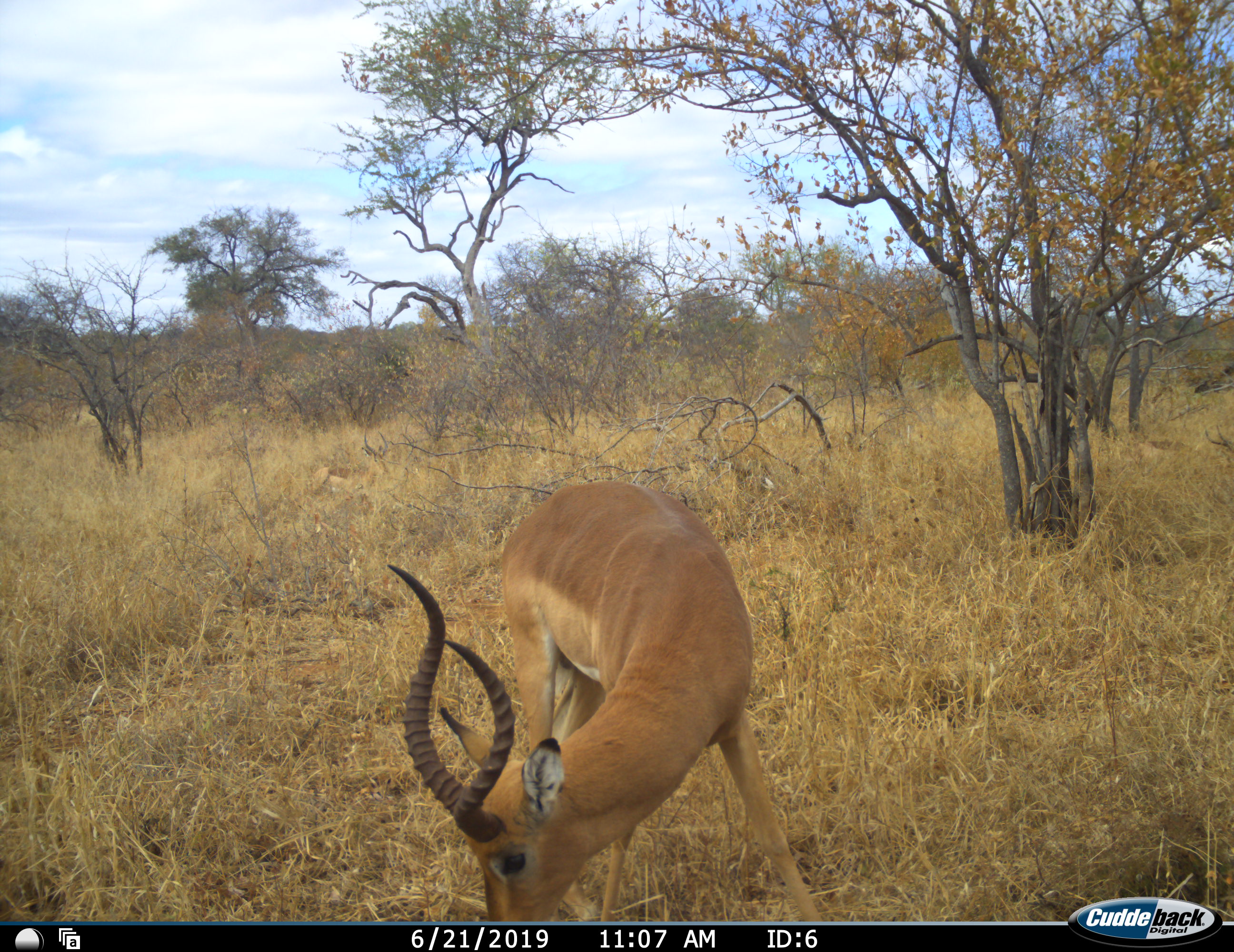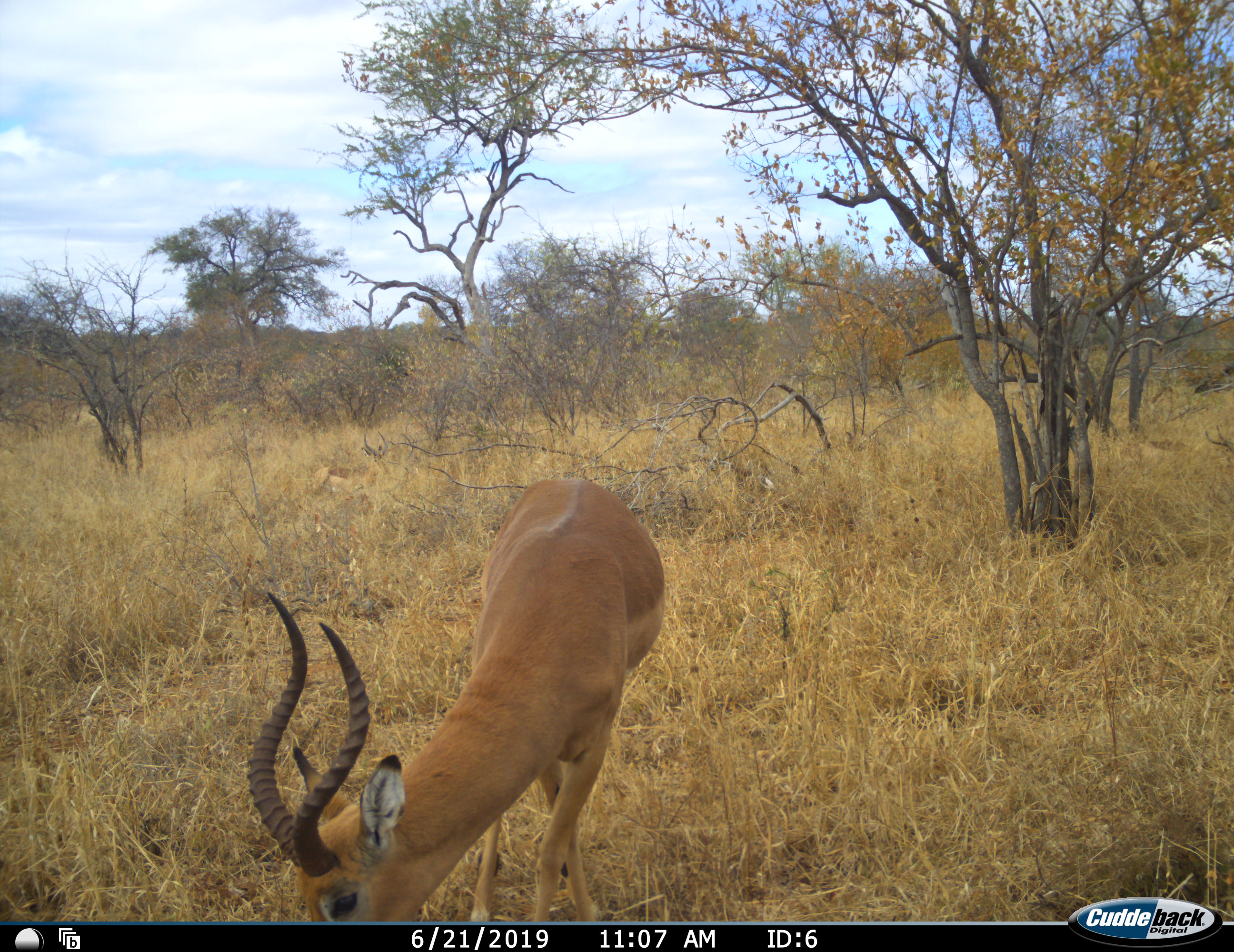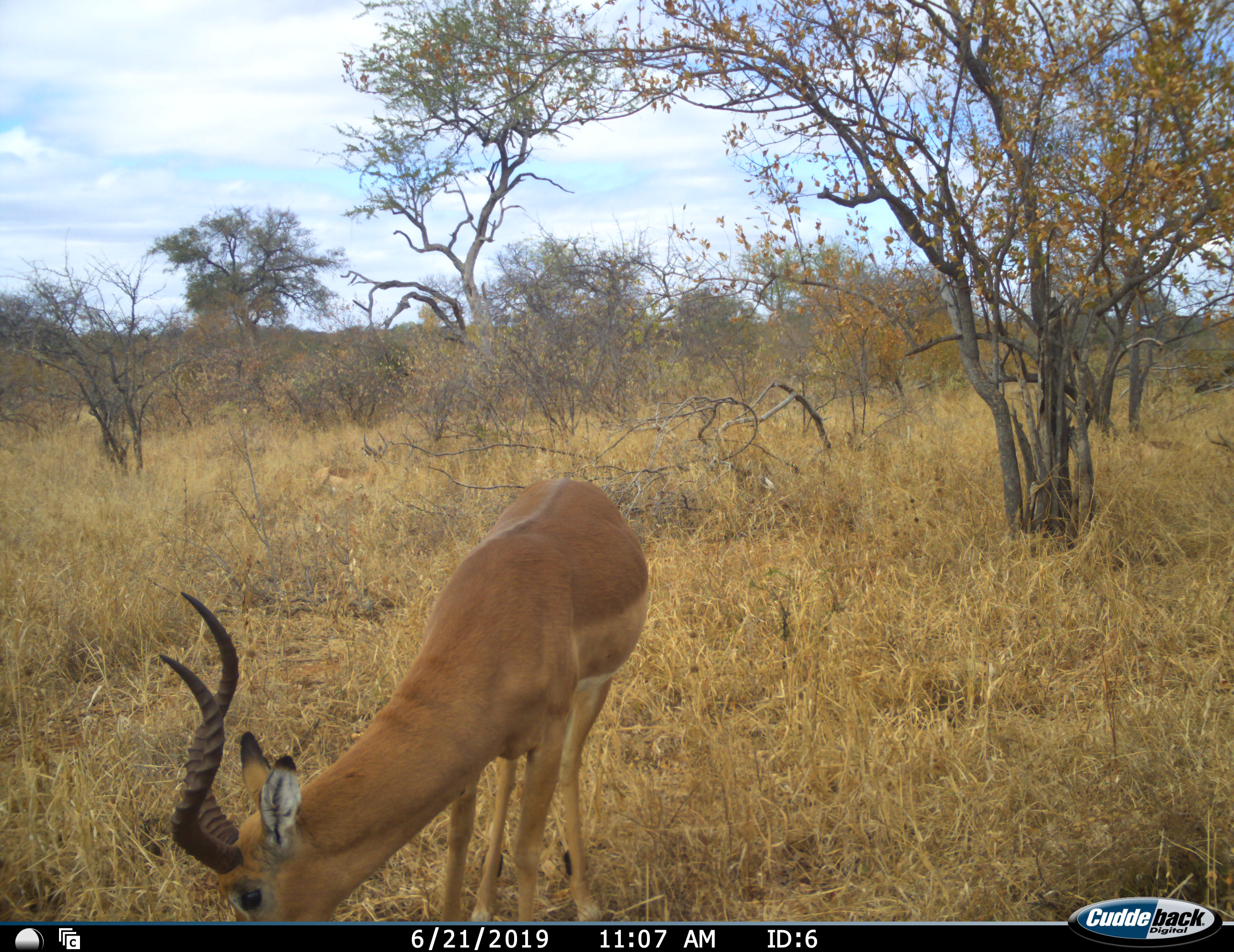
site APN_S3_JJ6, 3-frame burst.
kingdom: Animalia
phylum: Chordata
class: Mammalia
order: Artiodactyla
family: Bovidae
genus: Aepyceros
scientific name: Aepyceros melampus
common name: impala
Impala (Aepyceros melampus), count 1. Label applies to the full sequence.